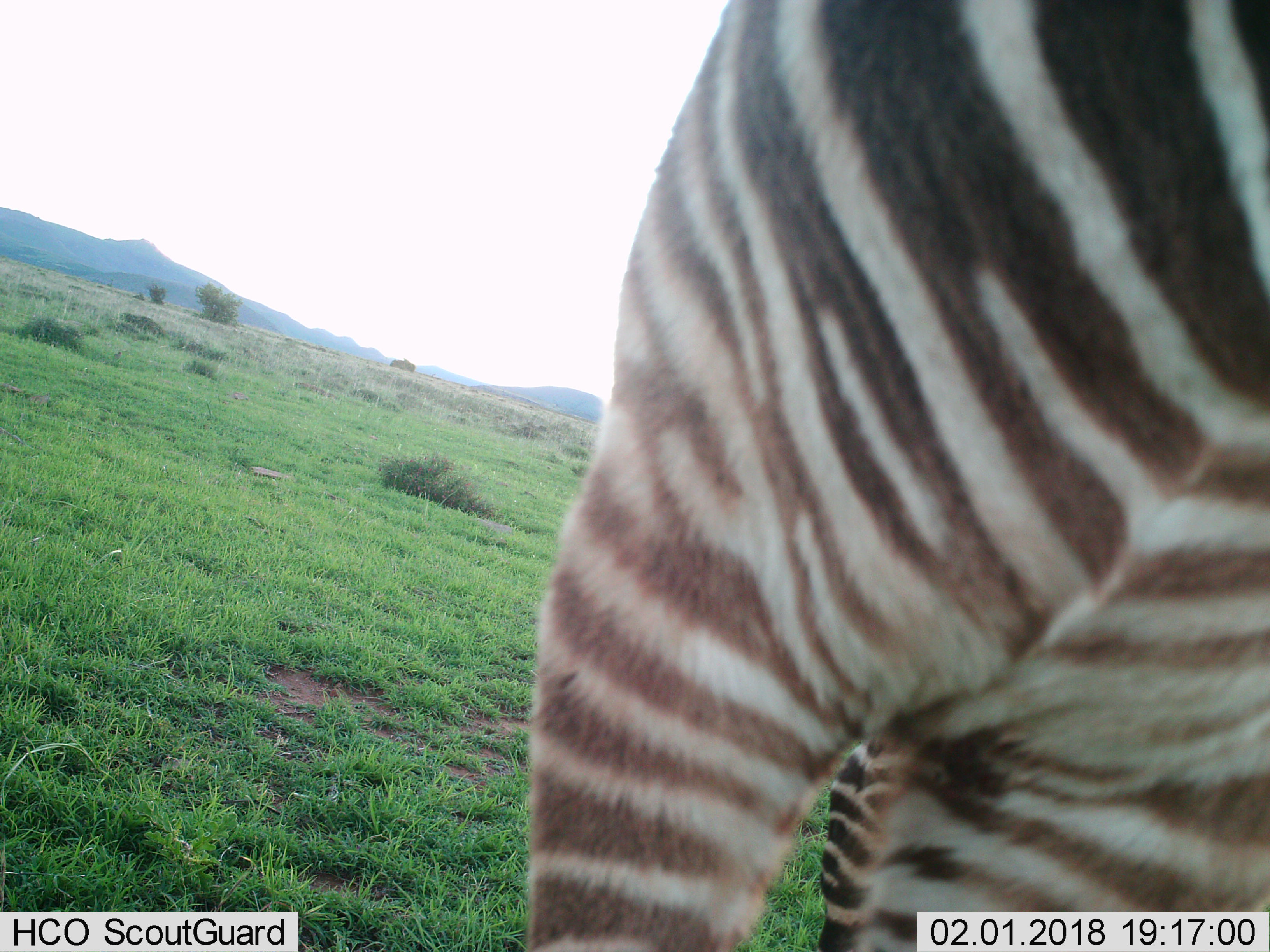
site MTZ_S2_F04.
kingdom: Animalia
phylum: Chordata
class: Mammalia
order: Perissodactyla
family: Equidae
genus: Equus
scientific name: Equus zebra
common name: mountain zebra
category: zebramountain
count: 1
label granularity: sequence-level